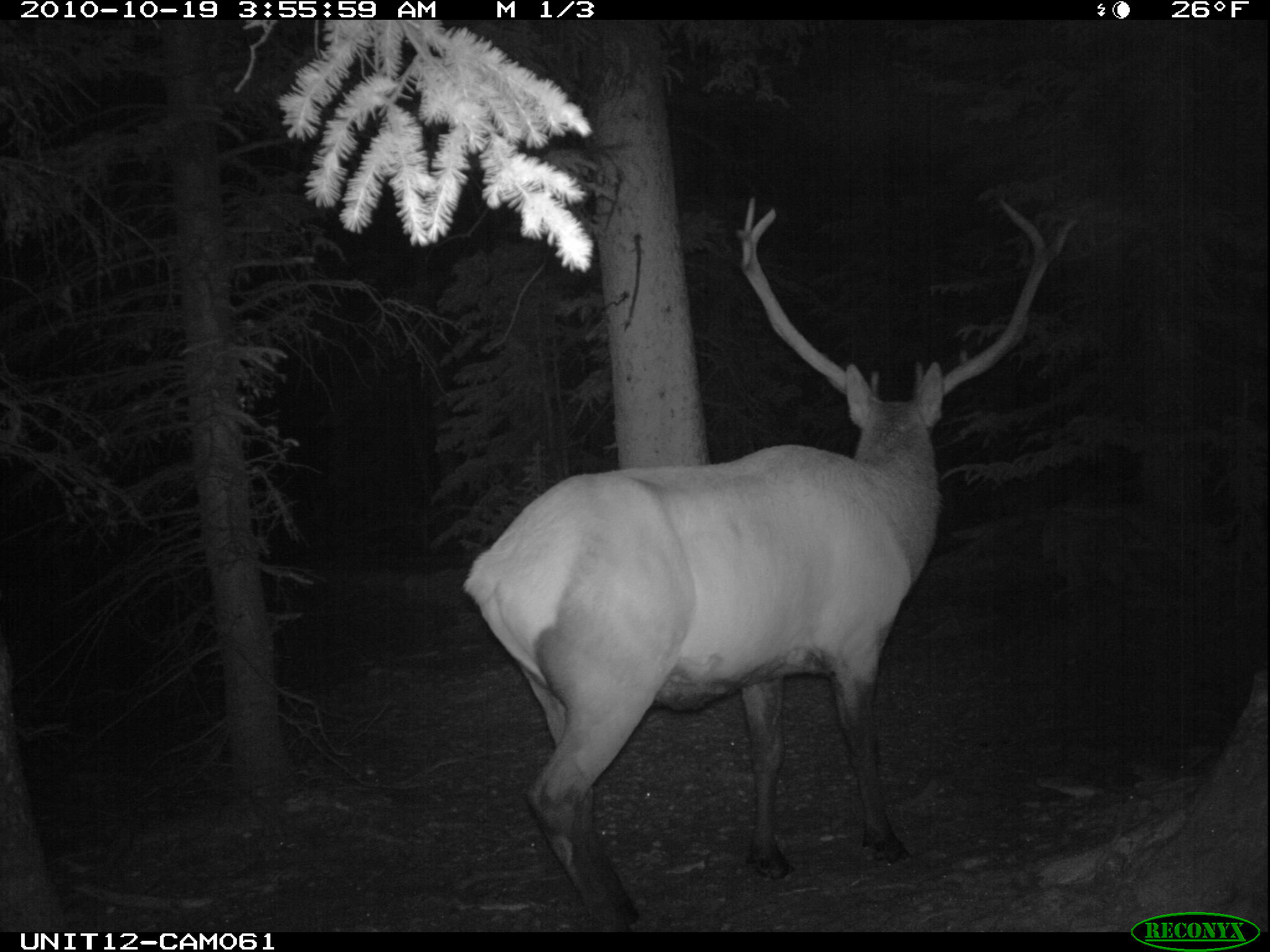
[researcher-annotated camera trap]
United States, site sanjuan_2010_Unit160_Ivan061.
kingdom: Animalia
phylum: Chordata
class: Mammalia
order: Artiodactyla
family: Cervidae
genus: Cervus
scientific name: Cervus elaphus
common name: red deer